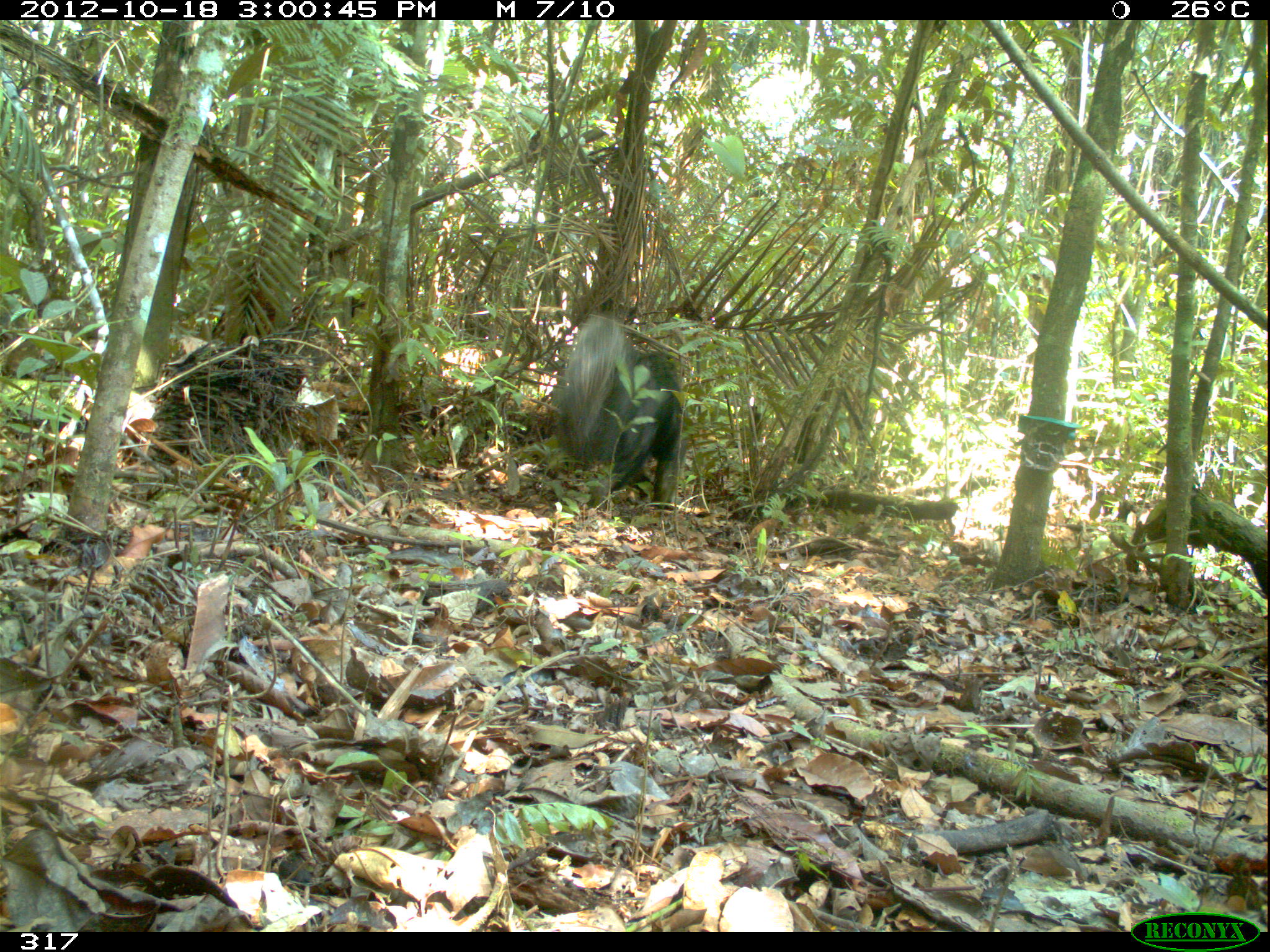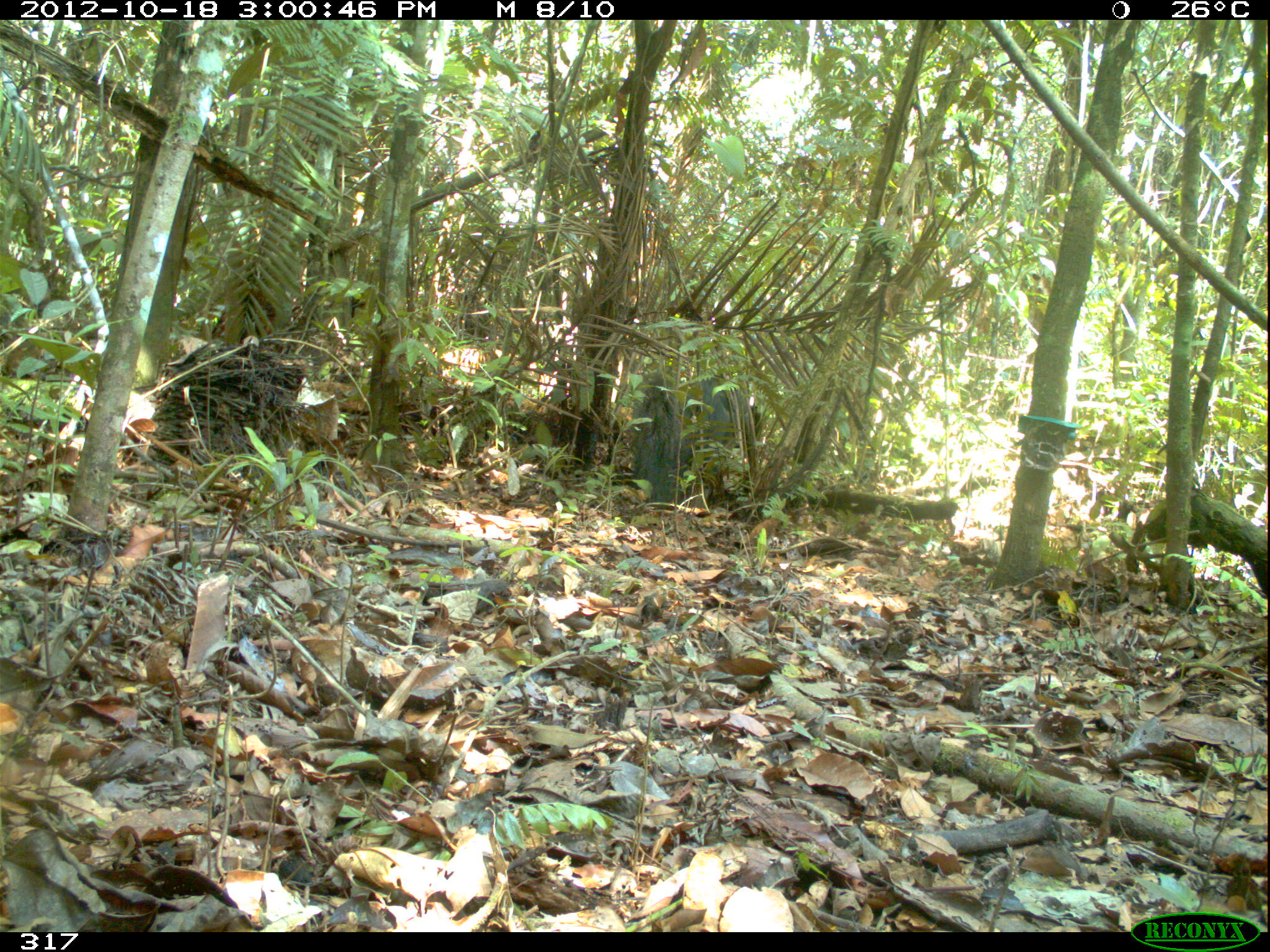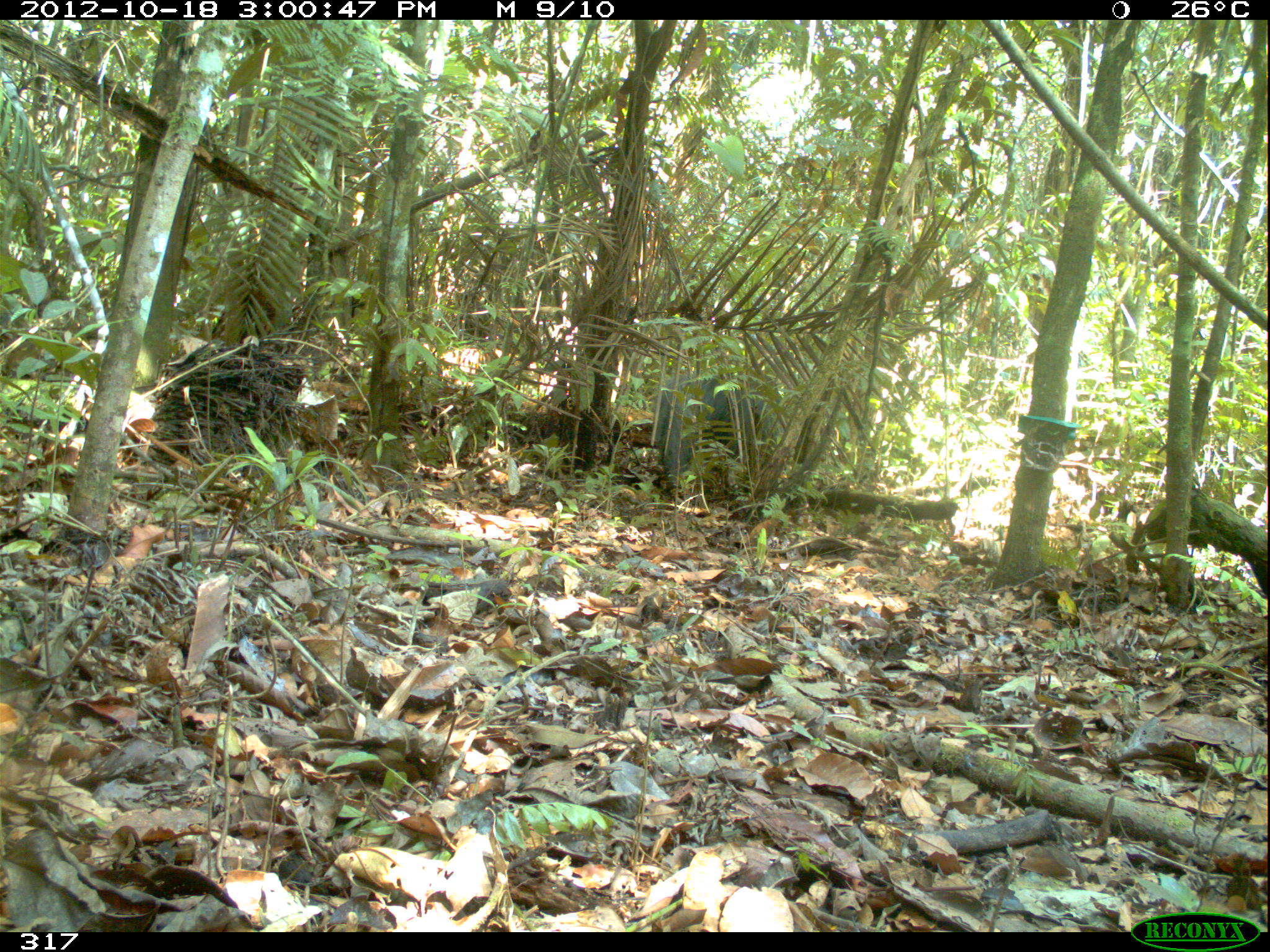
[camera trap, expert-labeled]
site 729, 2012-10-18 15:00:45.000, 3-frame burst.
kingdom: Animalia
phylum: Chordata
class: Mammalia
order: Pilosa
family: Myrmecophagidae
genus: Myrmecophaga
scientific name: Myrmecophaga tridactyla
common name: giant anteater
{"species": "Myrmecophaga tridactyla (giant anteater)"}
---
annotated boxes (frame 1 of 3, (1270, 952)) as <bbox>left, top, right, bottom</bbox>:
myrmecophaga tridactyla: <bbox>551, 314, 683, 508</bbox>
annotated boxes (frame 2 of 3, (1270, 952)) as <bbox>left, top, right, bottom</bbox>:
myrmecophaga tridactyla: <bbox>622, 370, 743, 506</bbox>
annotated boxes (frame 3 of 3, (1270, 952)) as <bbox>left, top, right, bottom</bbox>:
myrmecophaga tridactyla: <bbox>653, 371, 774, 493</bbox>